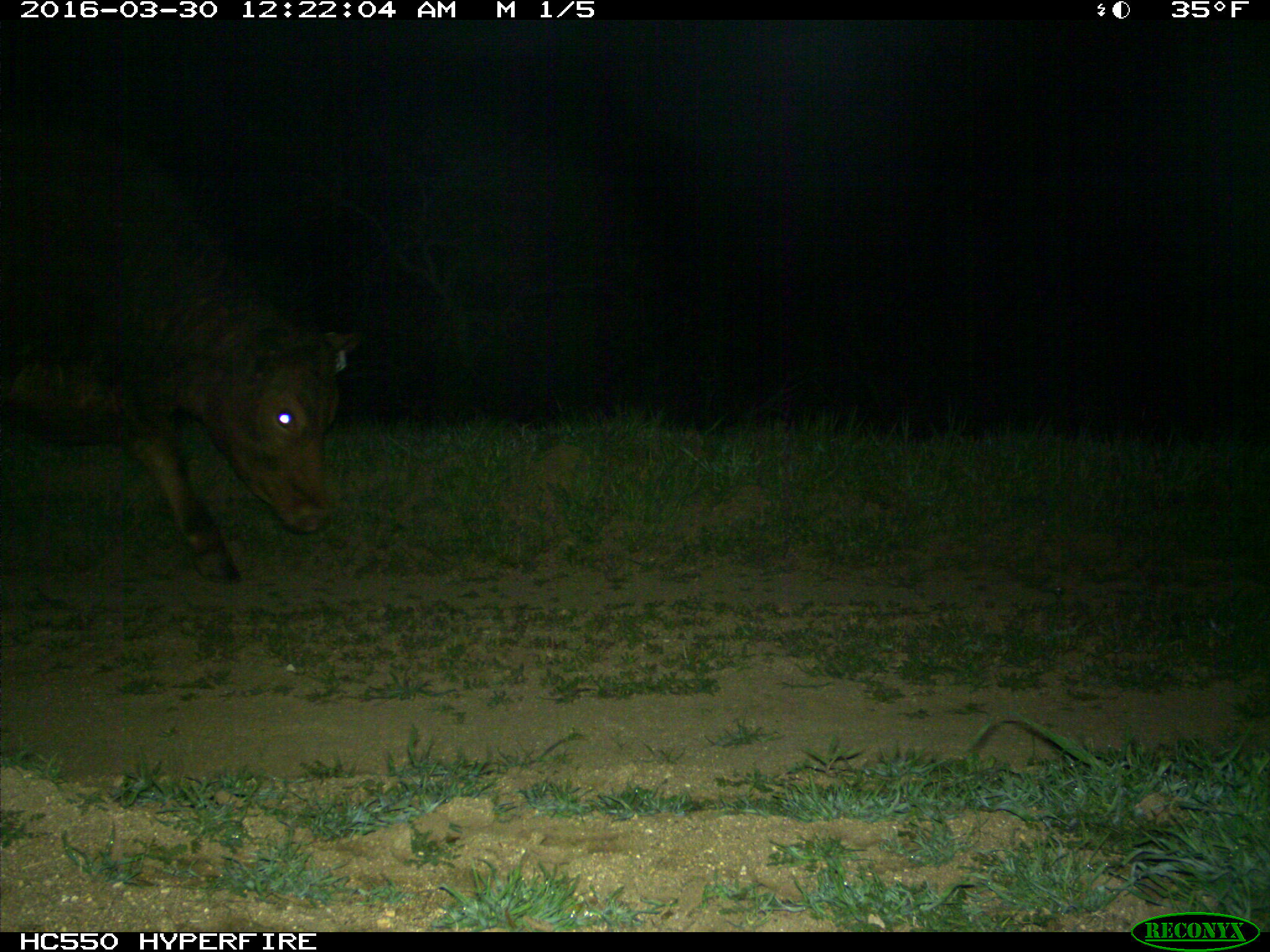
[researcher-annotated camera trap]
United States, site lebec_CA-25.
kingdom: Animalia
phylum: Chordata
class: Mammalia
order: Artiodactyla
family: Bovidae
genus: Bos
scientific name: Bos taurus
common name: domestic cow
Bos taurus (domestic cow).